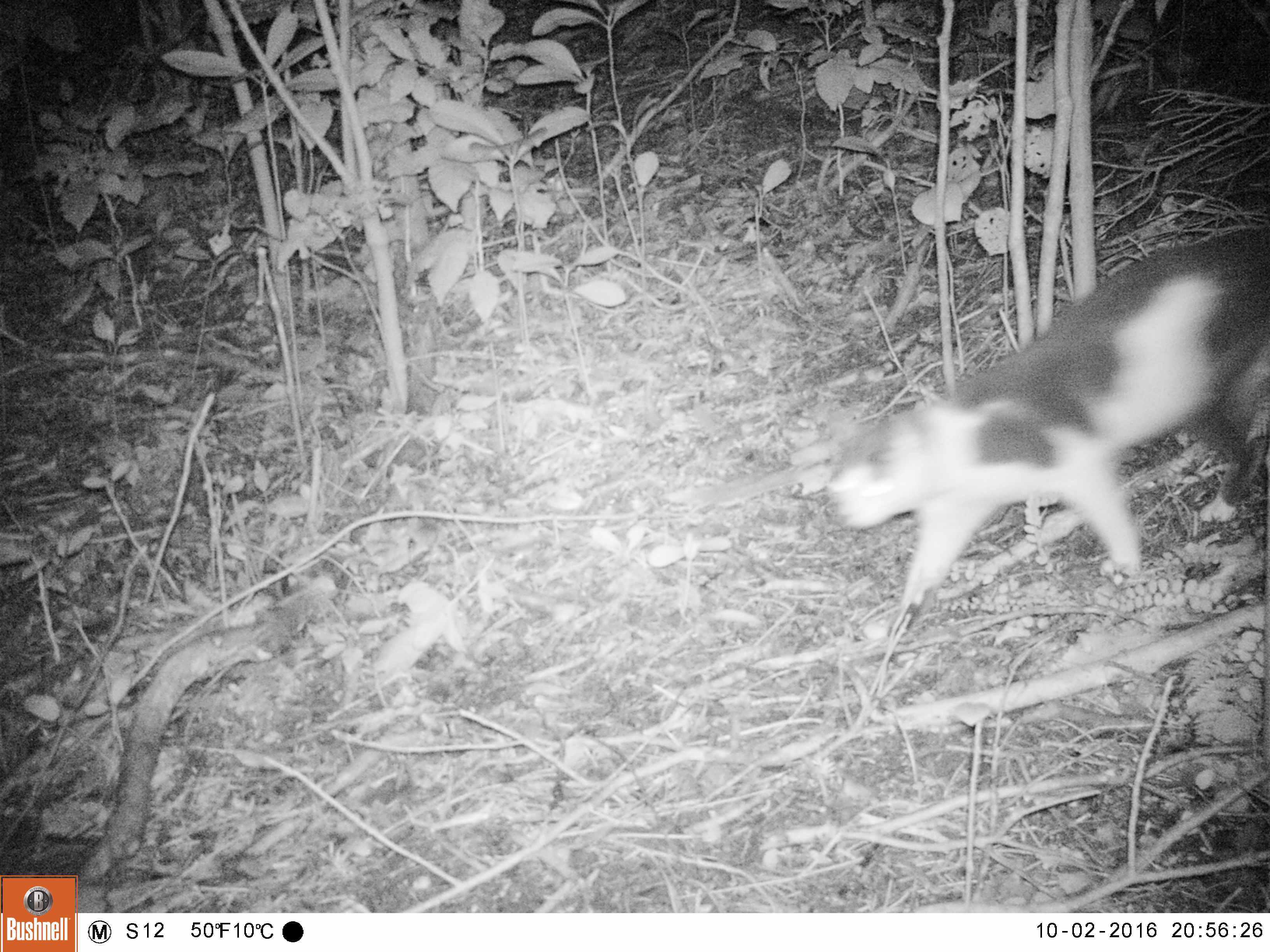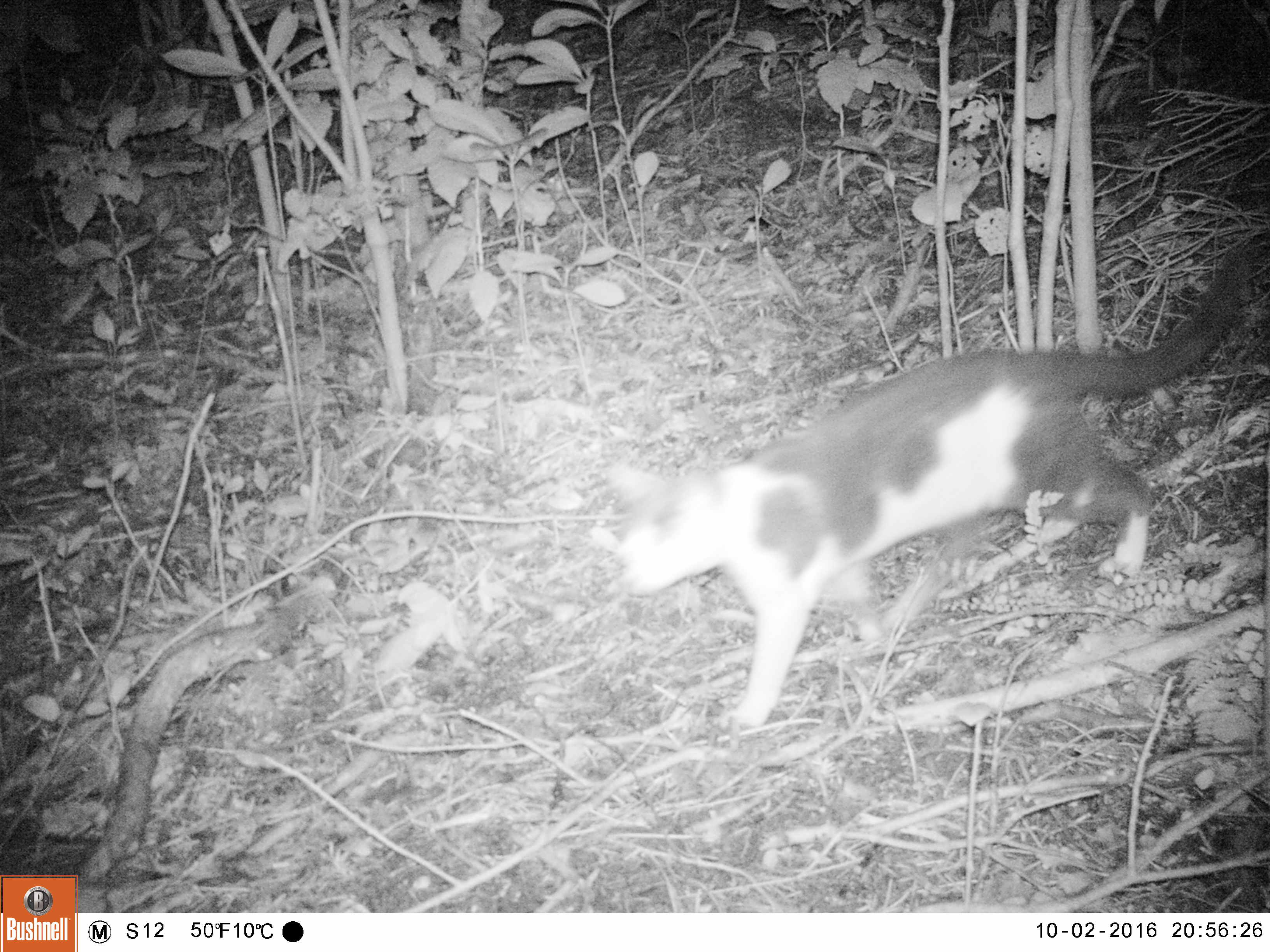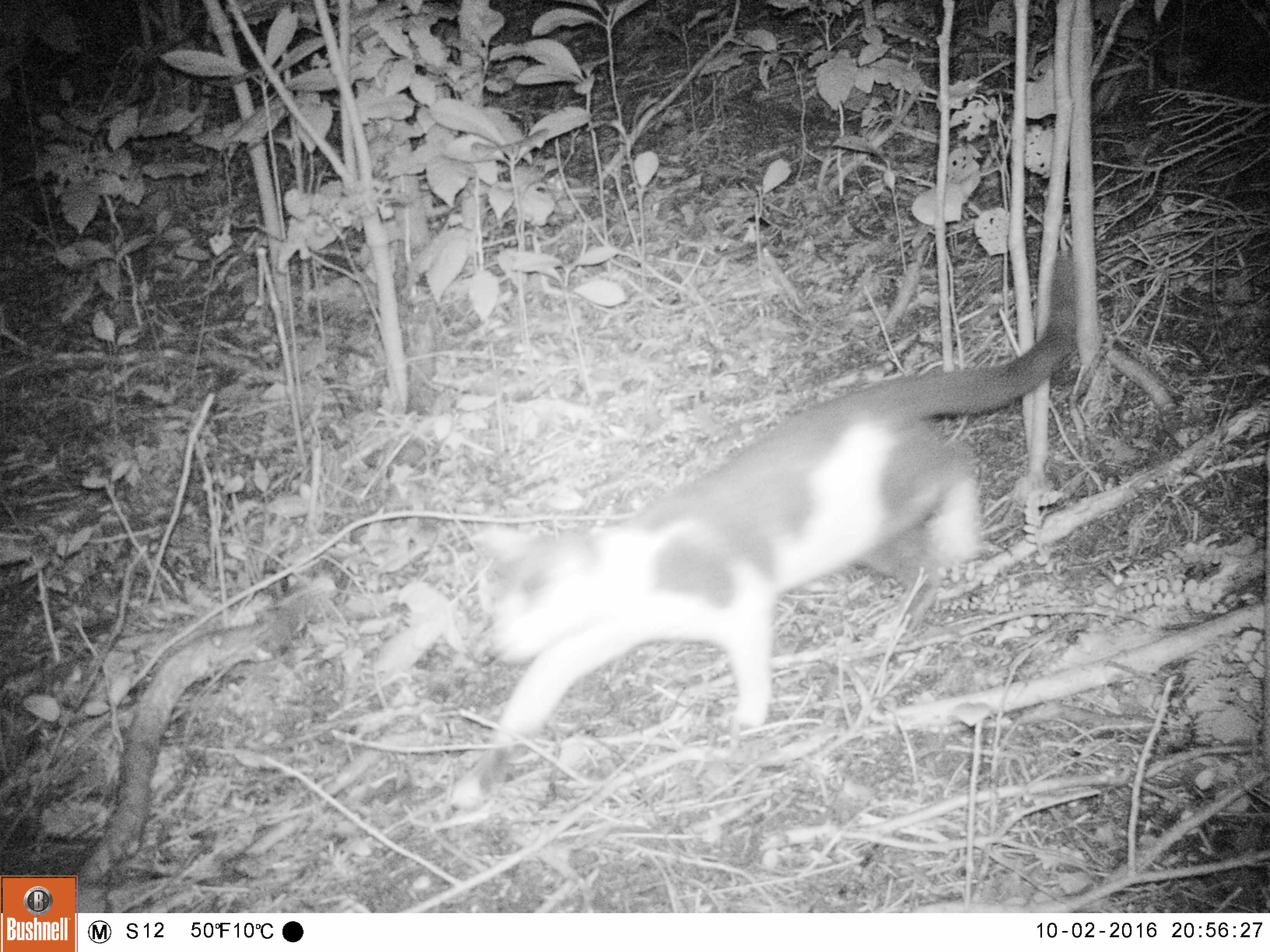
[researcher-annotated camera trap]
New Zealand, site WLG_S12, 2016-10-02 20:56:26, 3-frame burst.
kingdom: Animalia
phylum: Chordata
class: Mammalia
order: Carnivora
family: Felidae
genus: Felis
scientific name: Felis catus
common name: domestic cat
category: cat